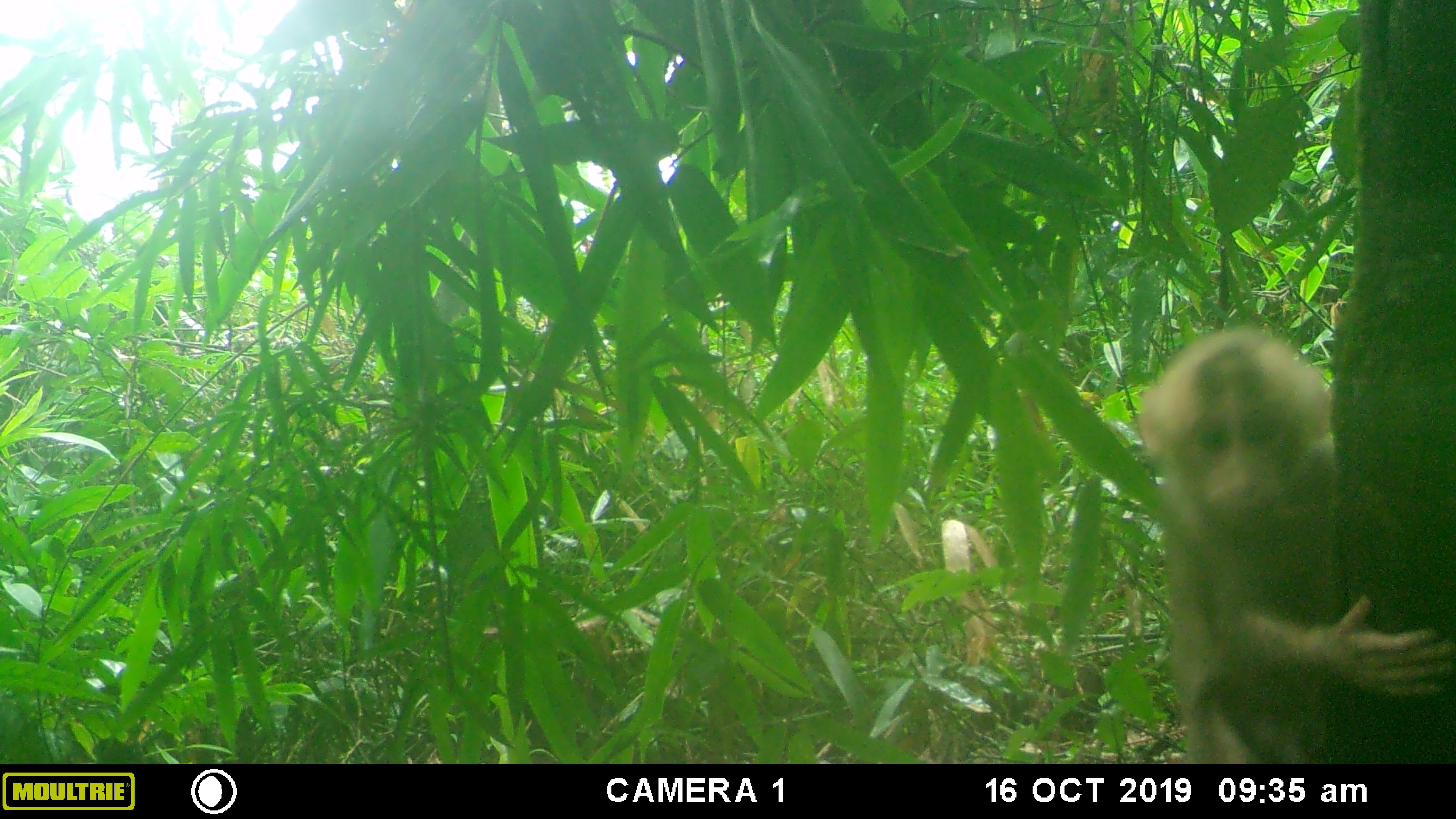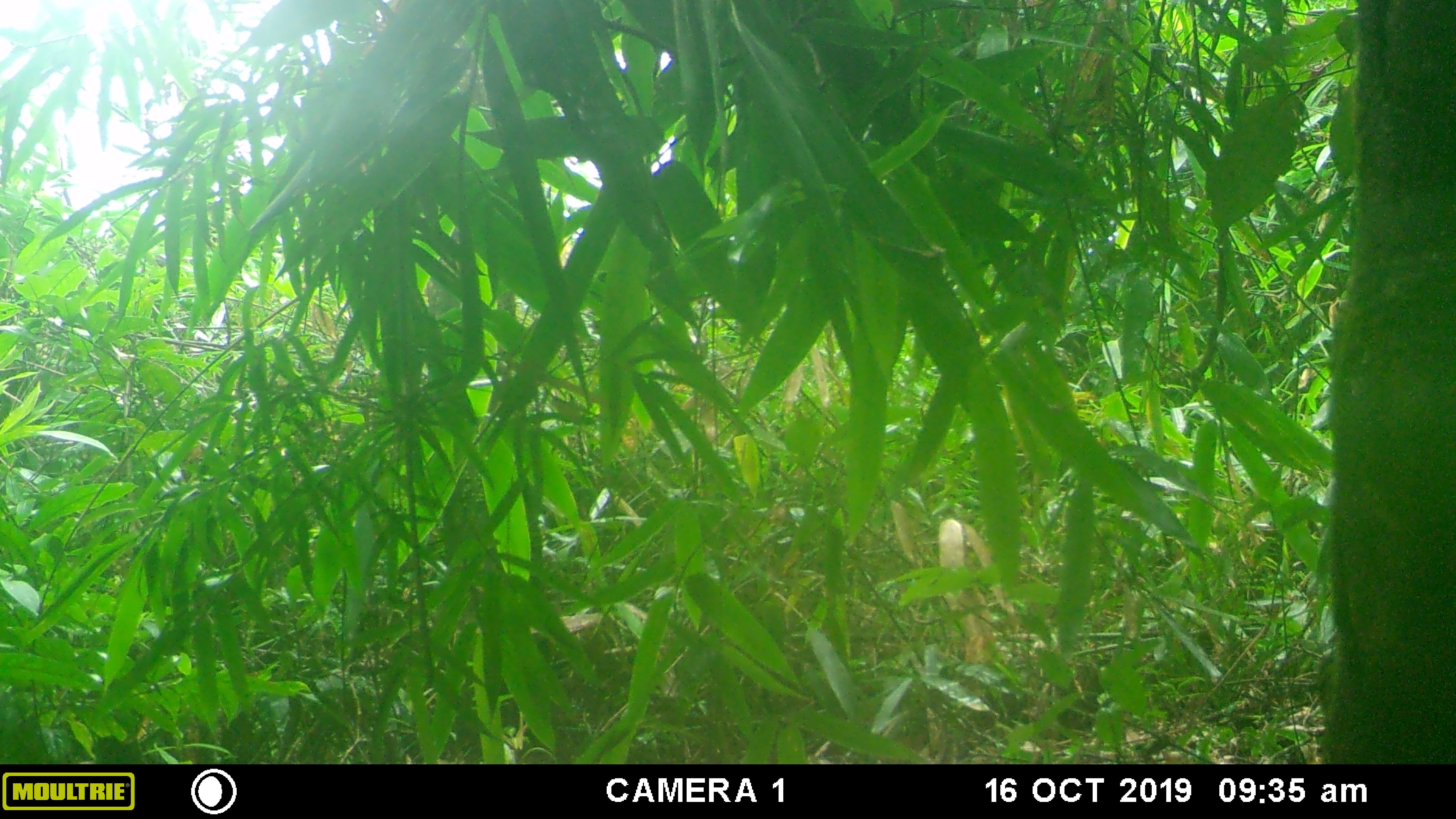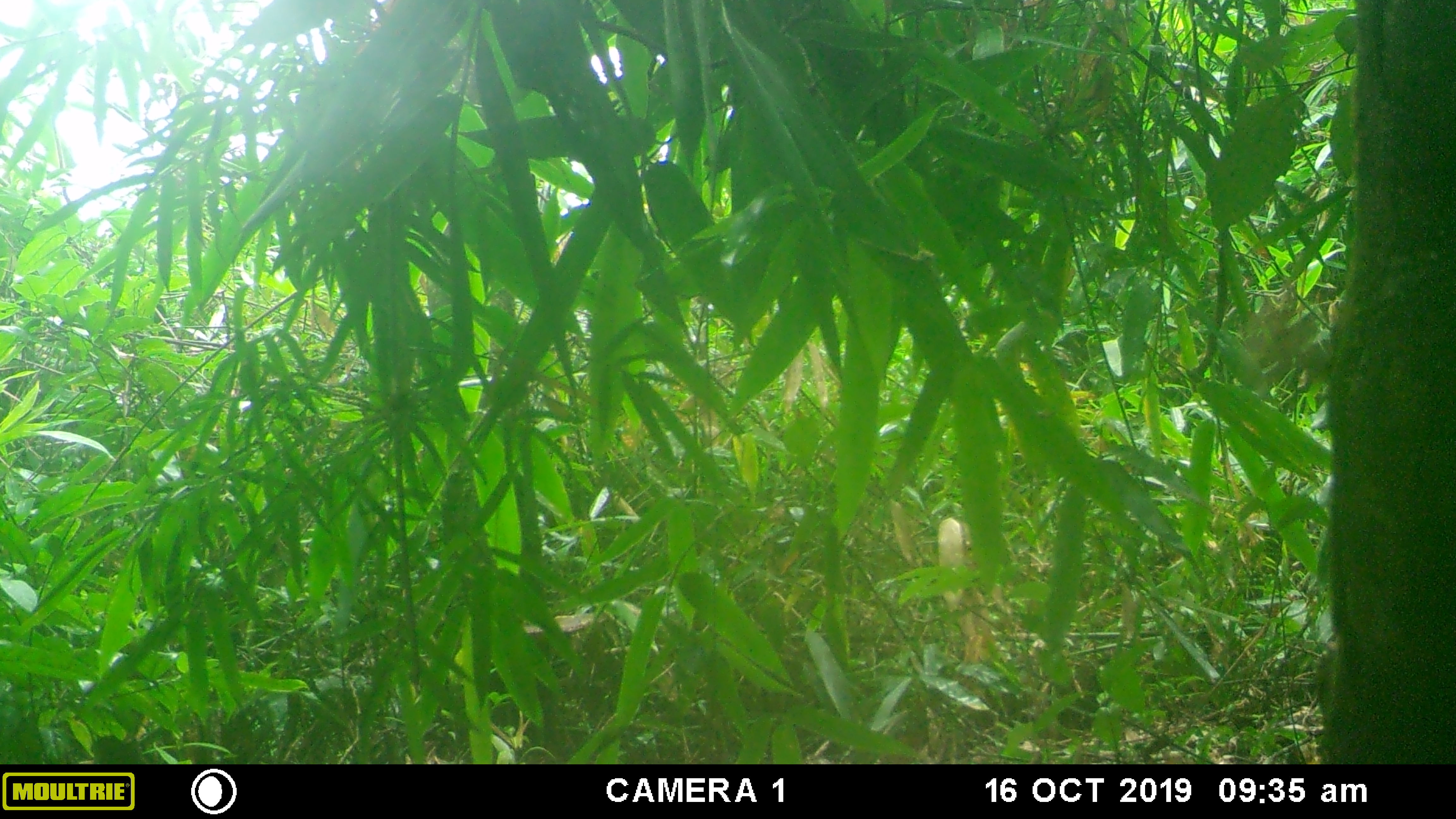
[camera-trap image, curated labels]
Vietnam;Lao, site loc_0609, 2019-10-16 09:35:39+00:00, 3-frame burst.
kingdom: Animalia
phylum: Chordata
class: Mammalia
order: Primates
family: Cercopithecidae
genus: Macaca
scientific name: Macaca arctoides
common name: stump-tailed macaque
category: stump tailed macaque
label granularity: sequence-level